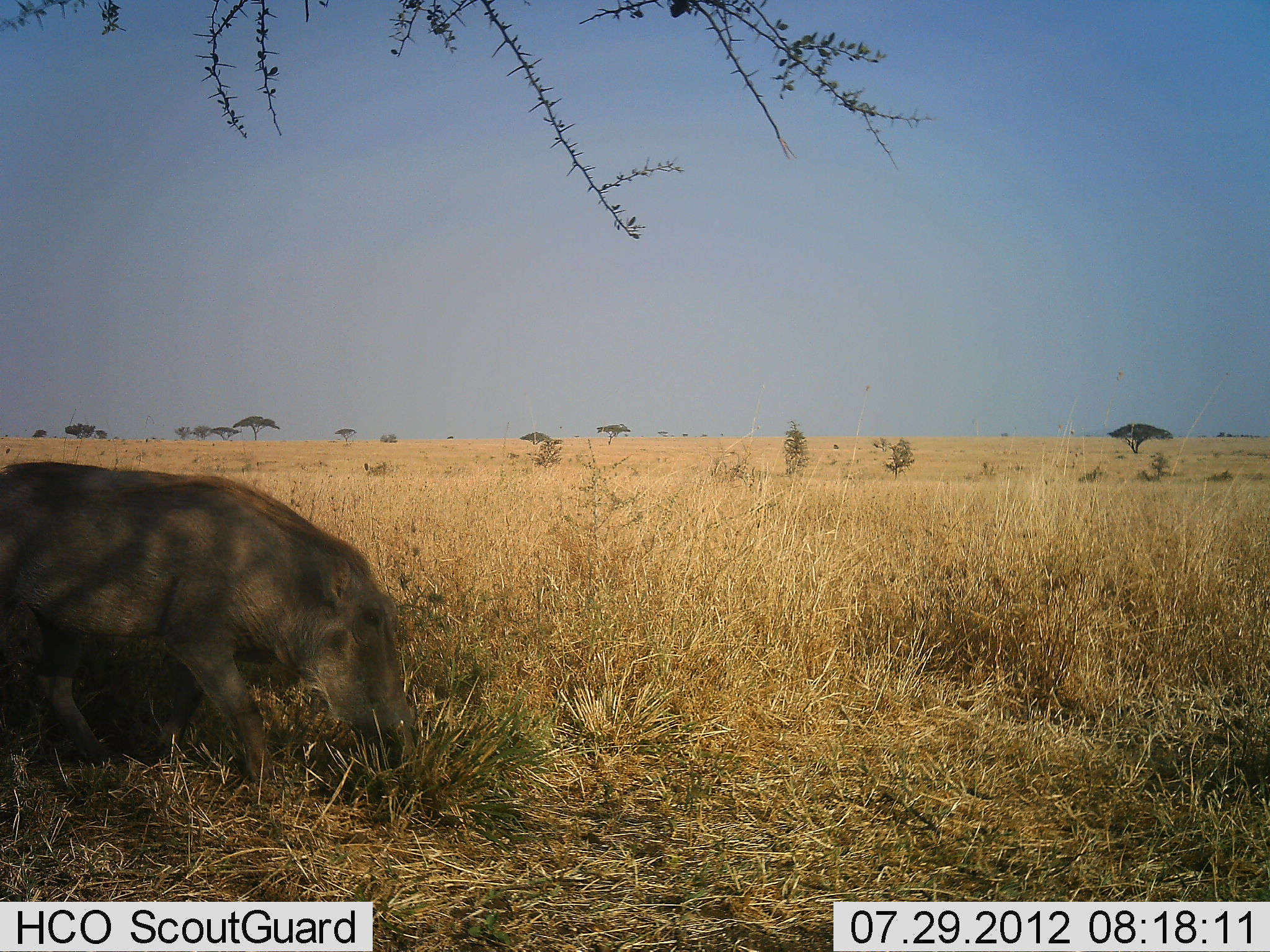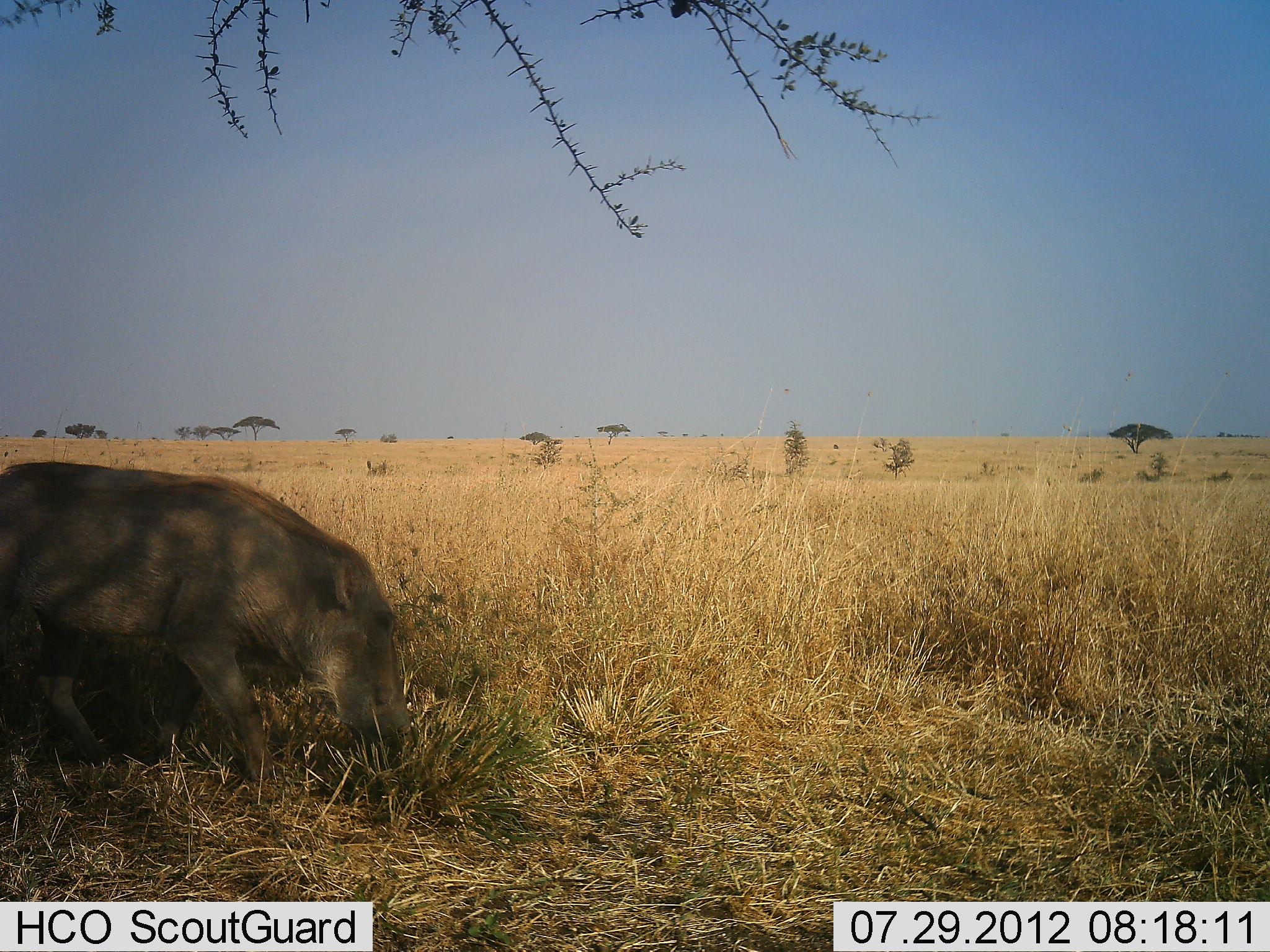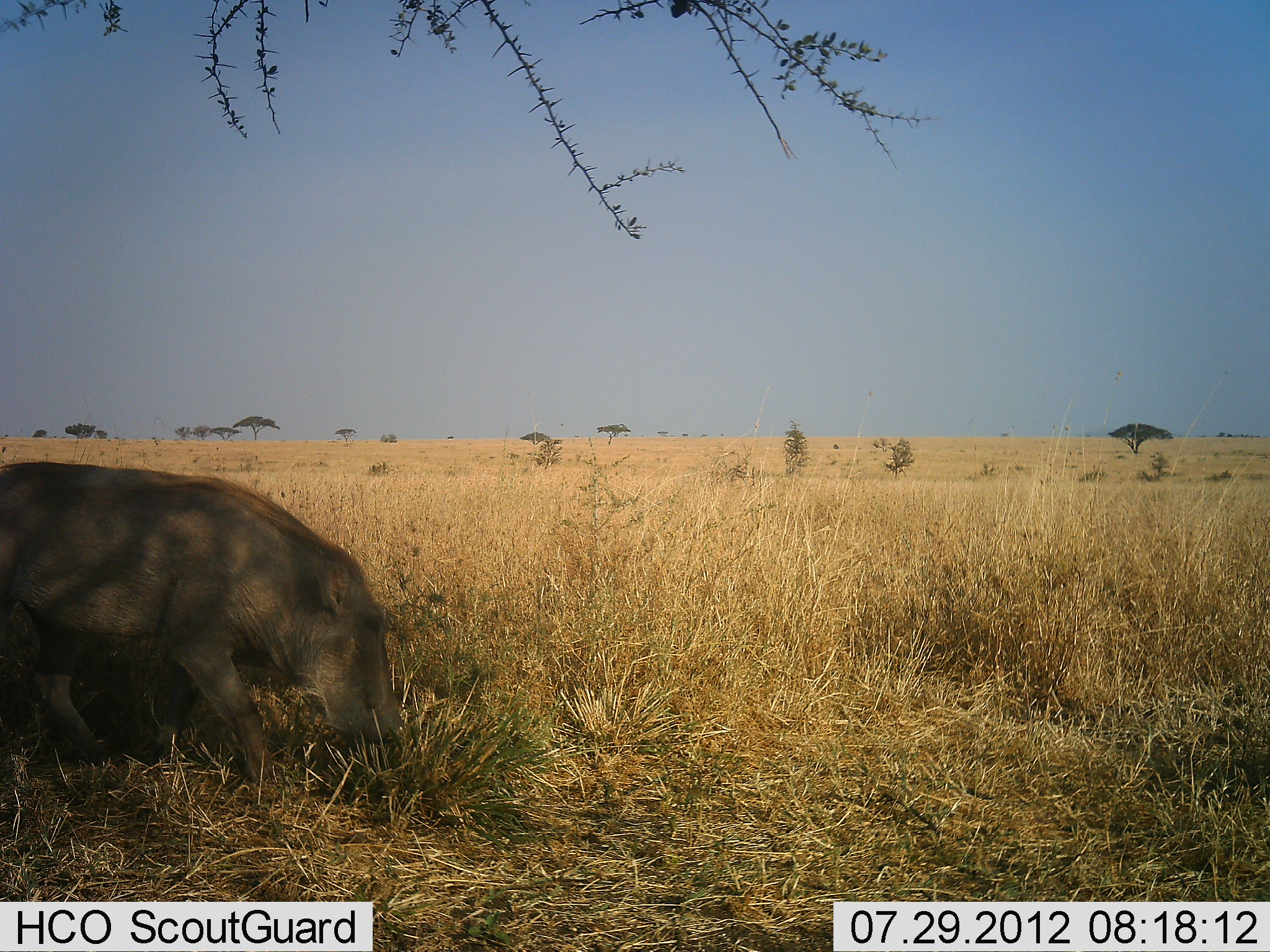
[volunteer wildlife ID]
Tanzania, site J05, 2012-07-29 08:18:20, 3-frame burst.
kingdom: Animalia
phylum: Chordata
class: Mammalia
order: Artiodactyla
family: Suidae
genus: Phacochoerus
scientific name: Phacochoerus africanus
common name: warthog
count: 1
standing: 30%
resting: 0%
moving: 0%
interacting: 0%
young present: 0%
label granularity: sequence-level